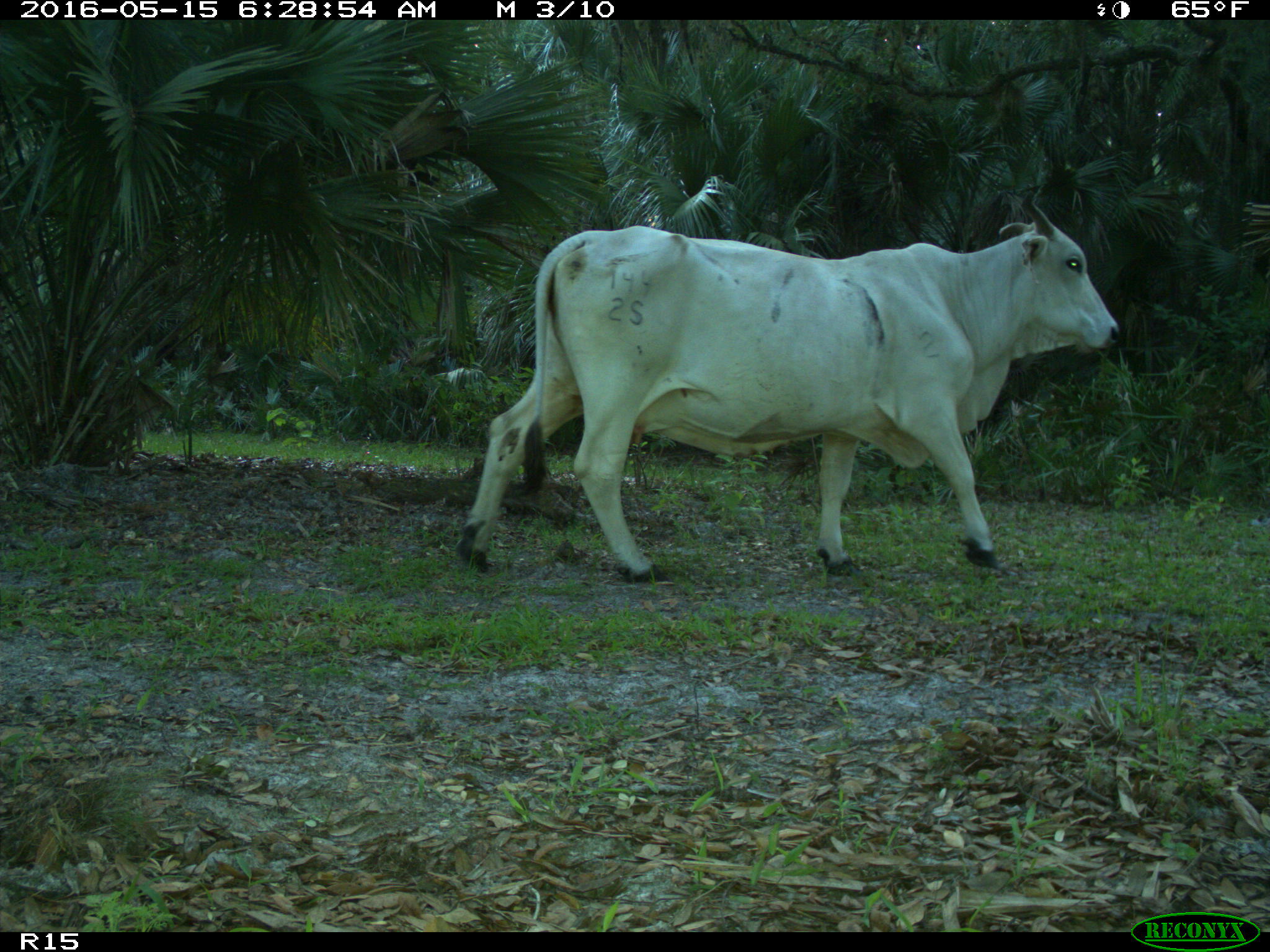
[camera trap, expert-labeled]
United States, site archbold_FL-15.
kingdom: Animalia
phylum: Chordata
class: Mammalia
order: Artiodactyla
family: Bovidae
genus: Bos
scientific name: Bos taurus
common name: domestic cow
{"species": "Bos taurus (domestic cow)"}